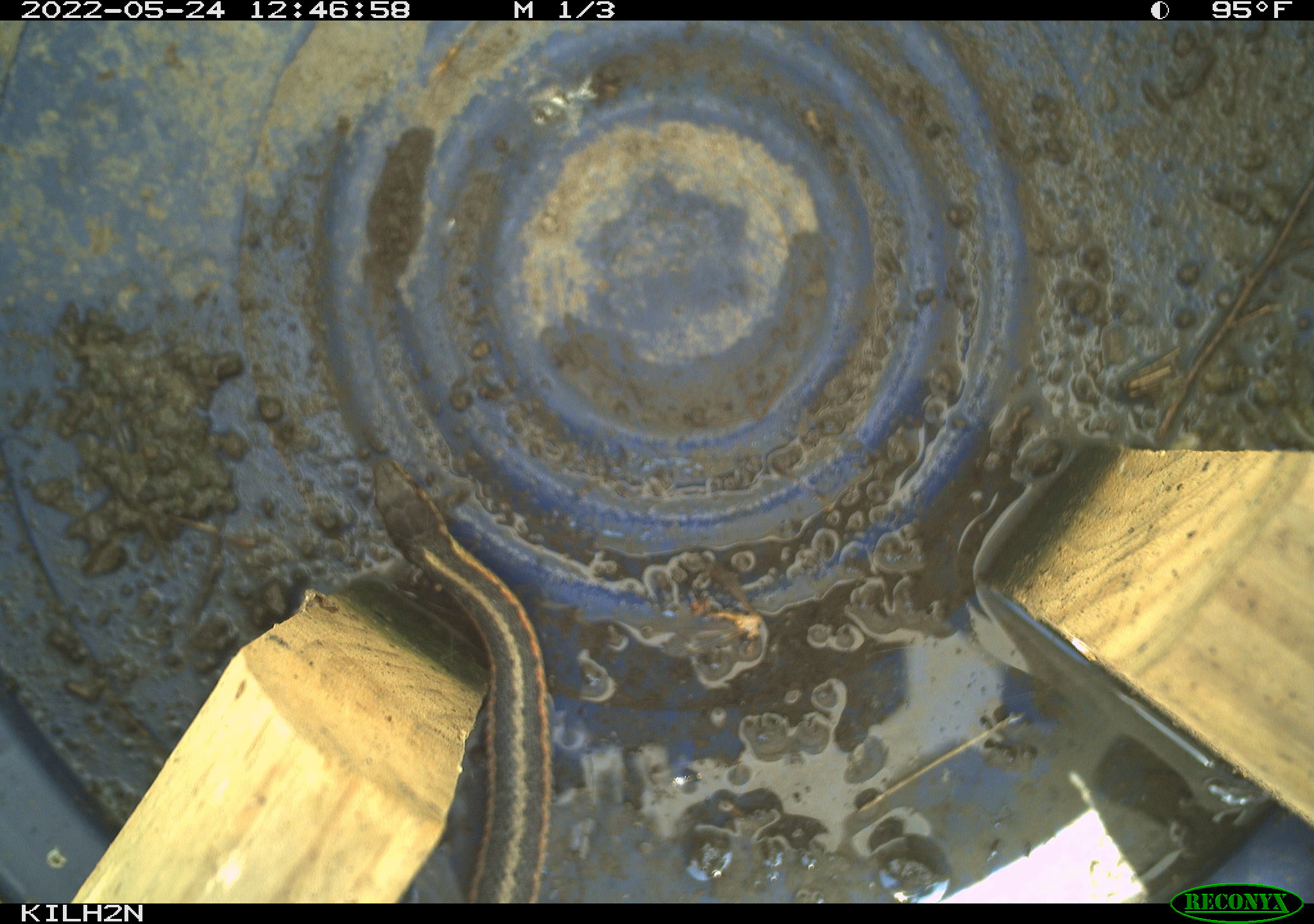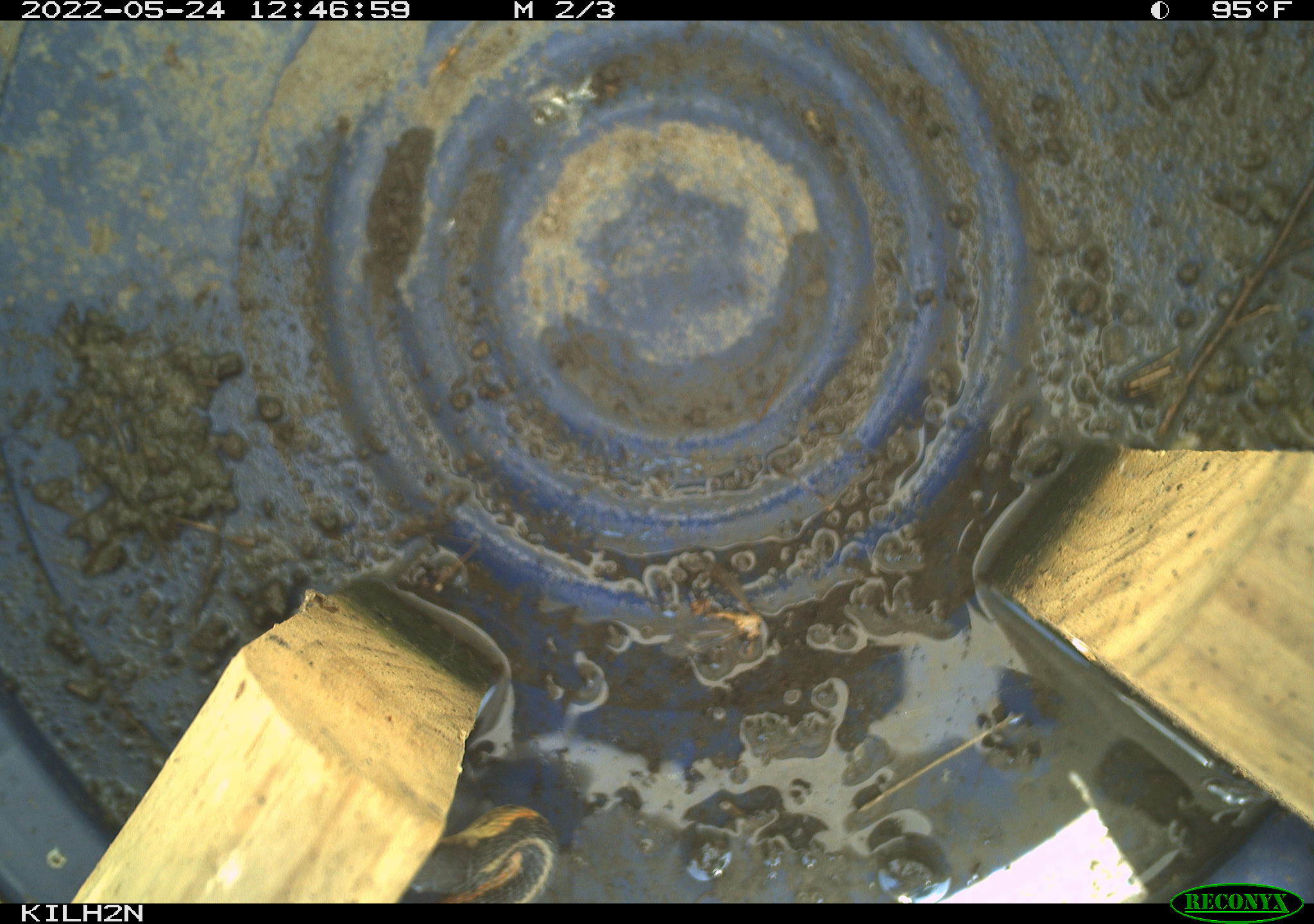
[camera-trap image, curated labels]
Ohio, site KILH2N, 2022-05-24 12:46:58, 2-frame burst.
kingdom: Animalia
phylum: Chordata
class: Reptilia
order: Squamata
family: Colubridae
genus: Thamnophis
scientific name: Thamnophis sirtalis sirtalis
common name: eastern gartersnake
Eastern gartersnake (Thamnophis sirtalis sirtalis).